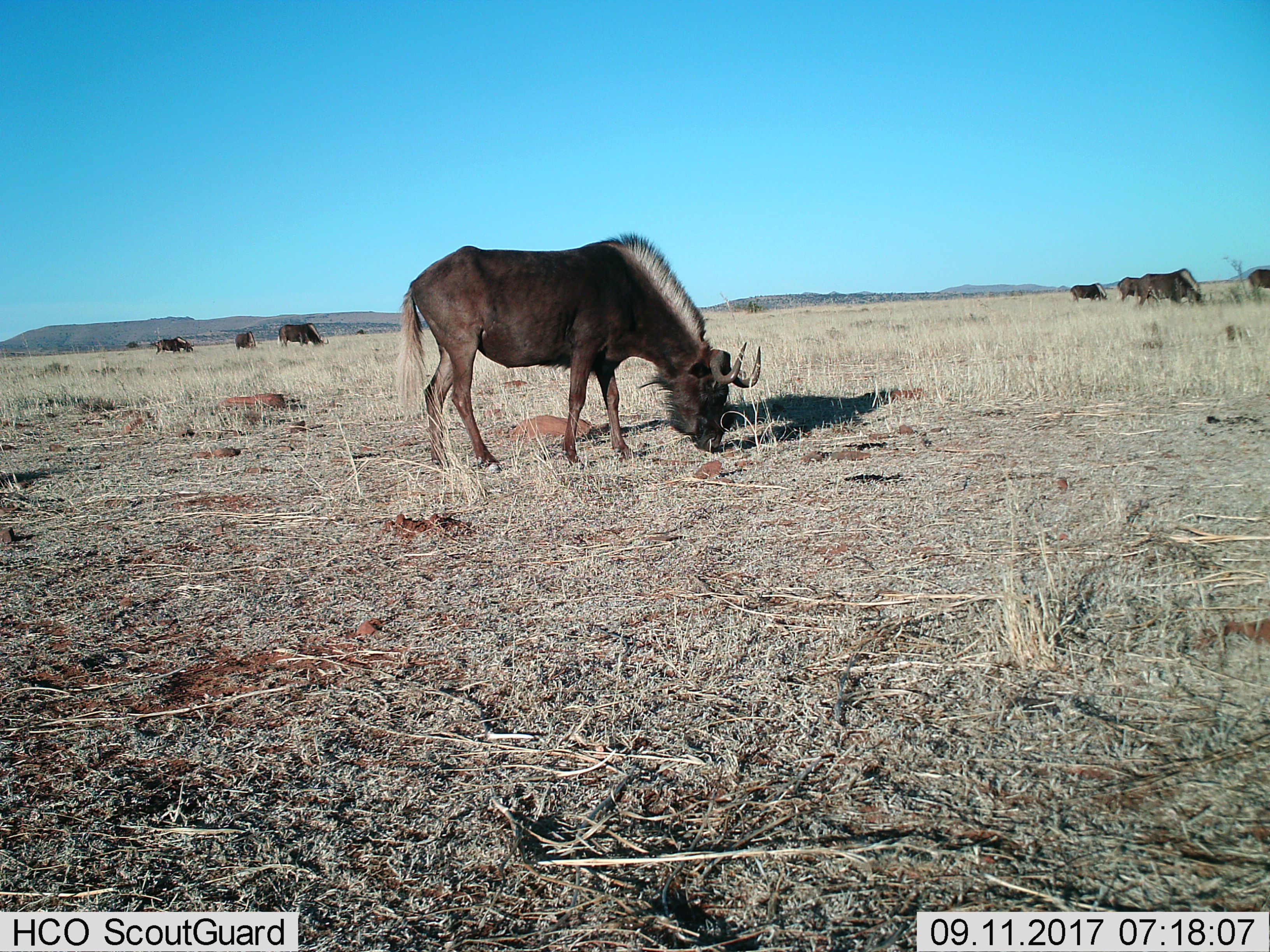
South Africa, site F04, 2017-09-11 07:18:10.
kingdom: Animalia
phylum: Chordata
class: Mammalia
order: Artiodactyla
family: Bovidae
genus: Connochaetes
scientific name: Connochaetes gnou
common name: black wildebeest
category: wildebeestblack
Wildebeestblack (black wildebeest) (Connochaetes gnou), count 8. Behavior (volunteer vote fractions): standing 0%, resting 0%, moving 0%, interacting 0%. Young present (vote fraction): 0%. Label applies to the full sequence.